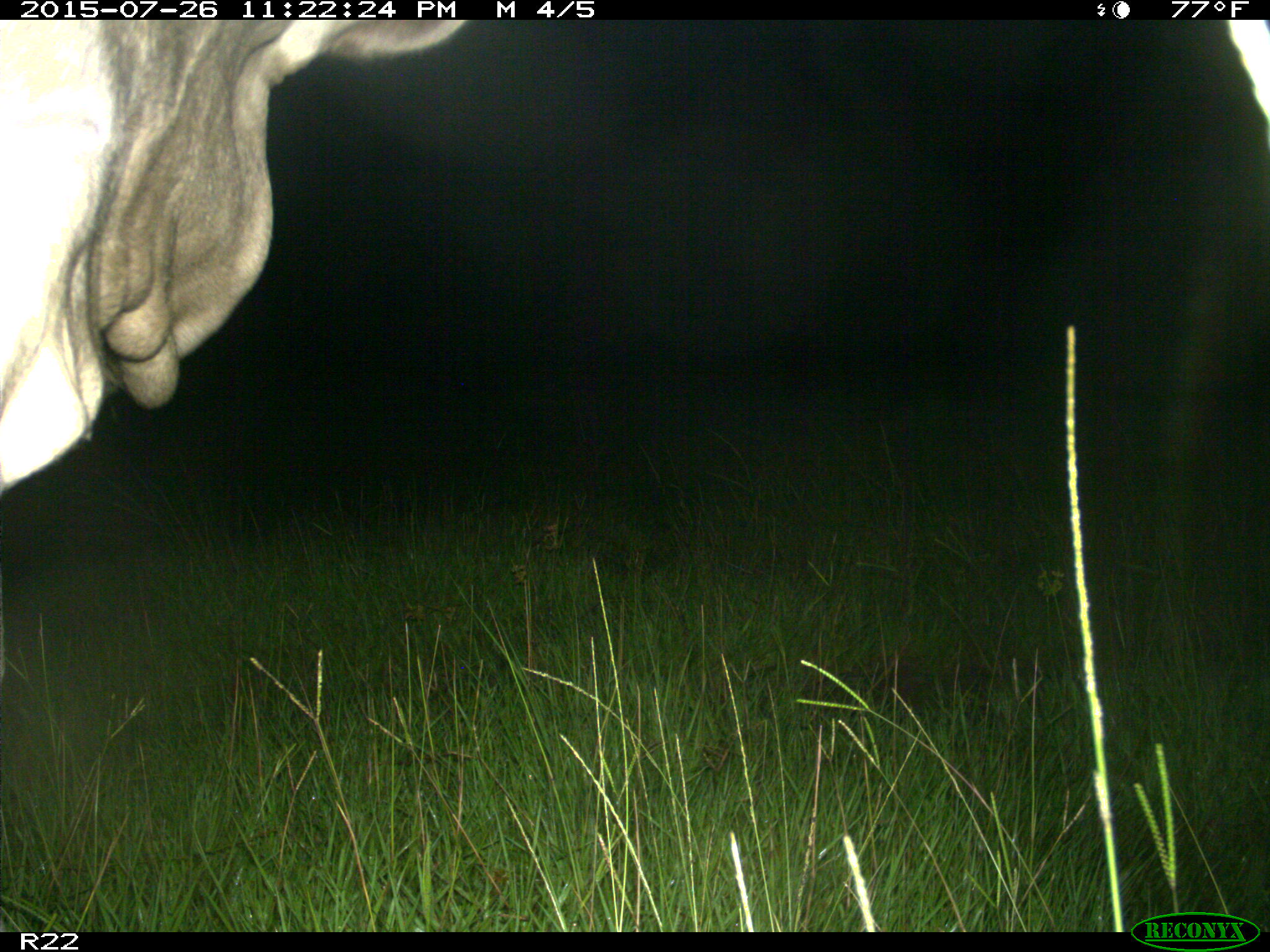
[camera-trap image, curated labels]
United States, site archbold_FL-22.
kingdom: Animalia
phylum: Chordata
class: Mammalia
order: Artiodactyla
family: Bovidae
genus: Bos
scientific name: Bos taurus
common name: domestic cow